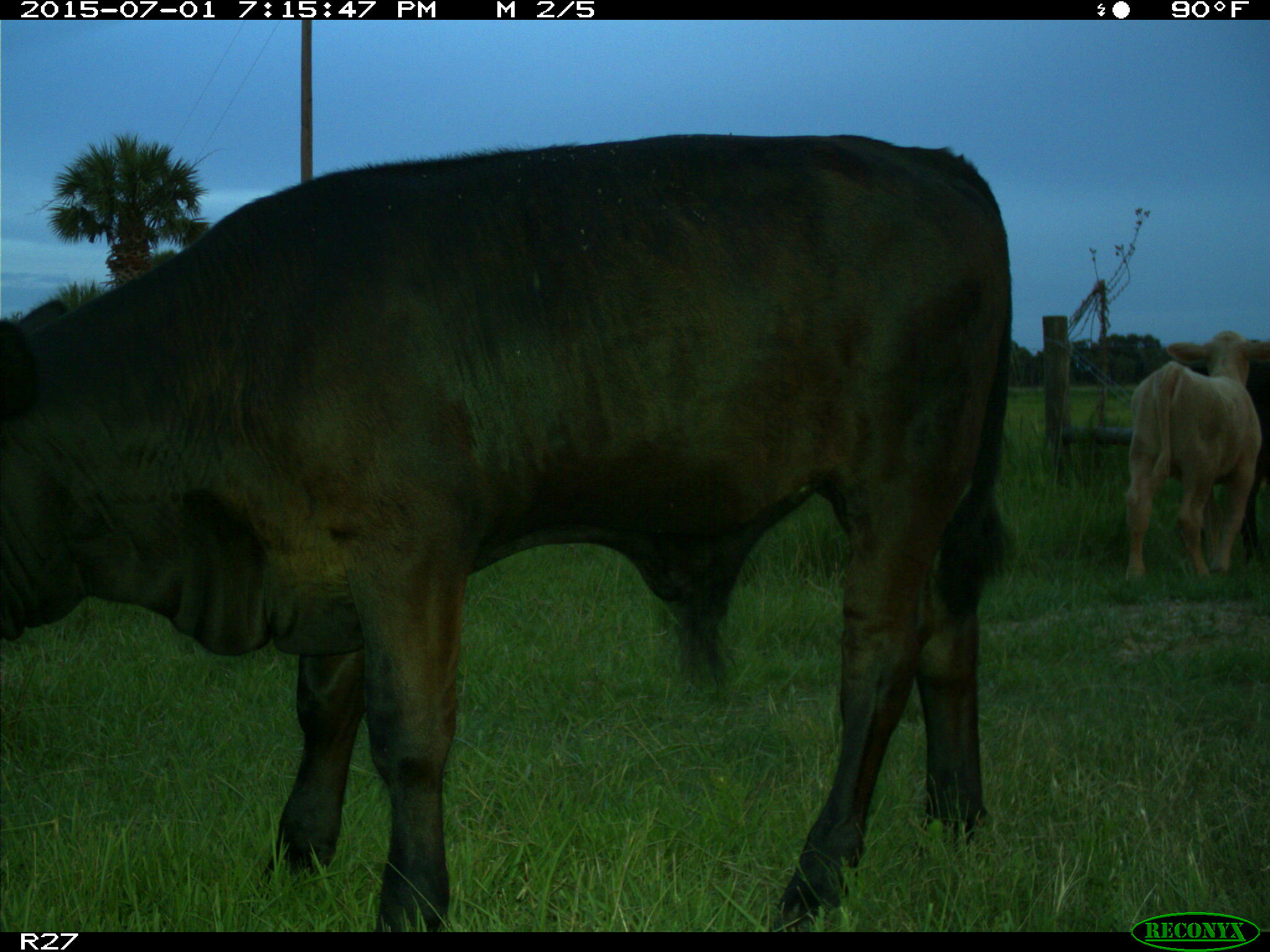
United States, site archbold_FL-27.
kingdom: Animalia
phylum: Chordata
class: Mammalia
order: Artiodactyla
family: Bovidae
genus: Bos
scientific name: Bos taurus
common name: domestic cow